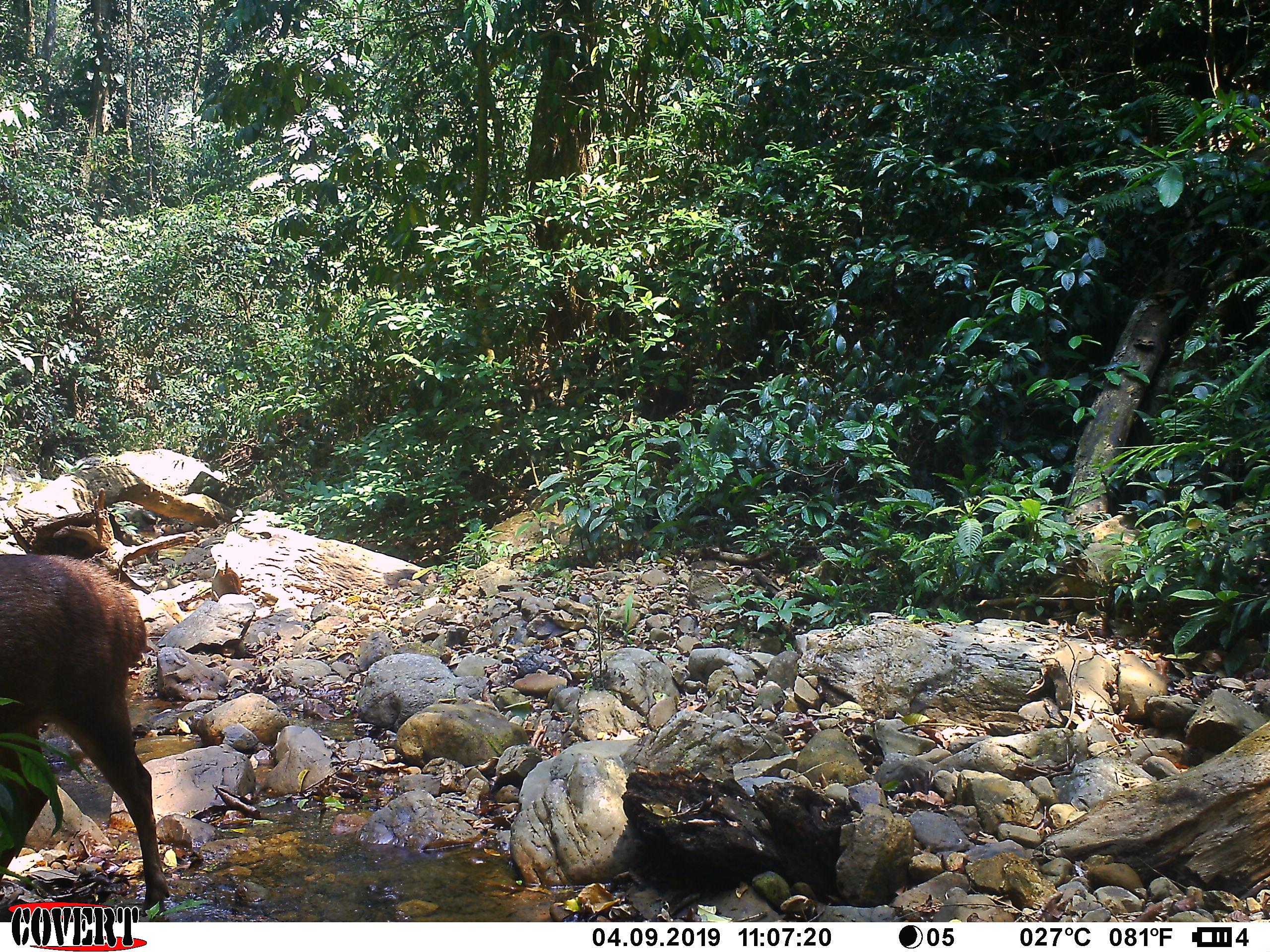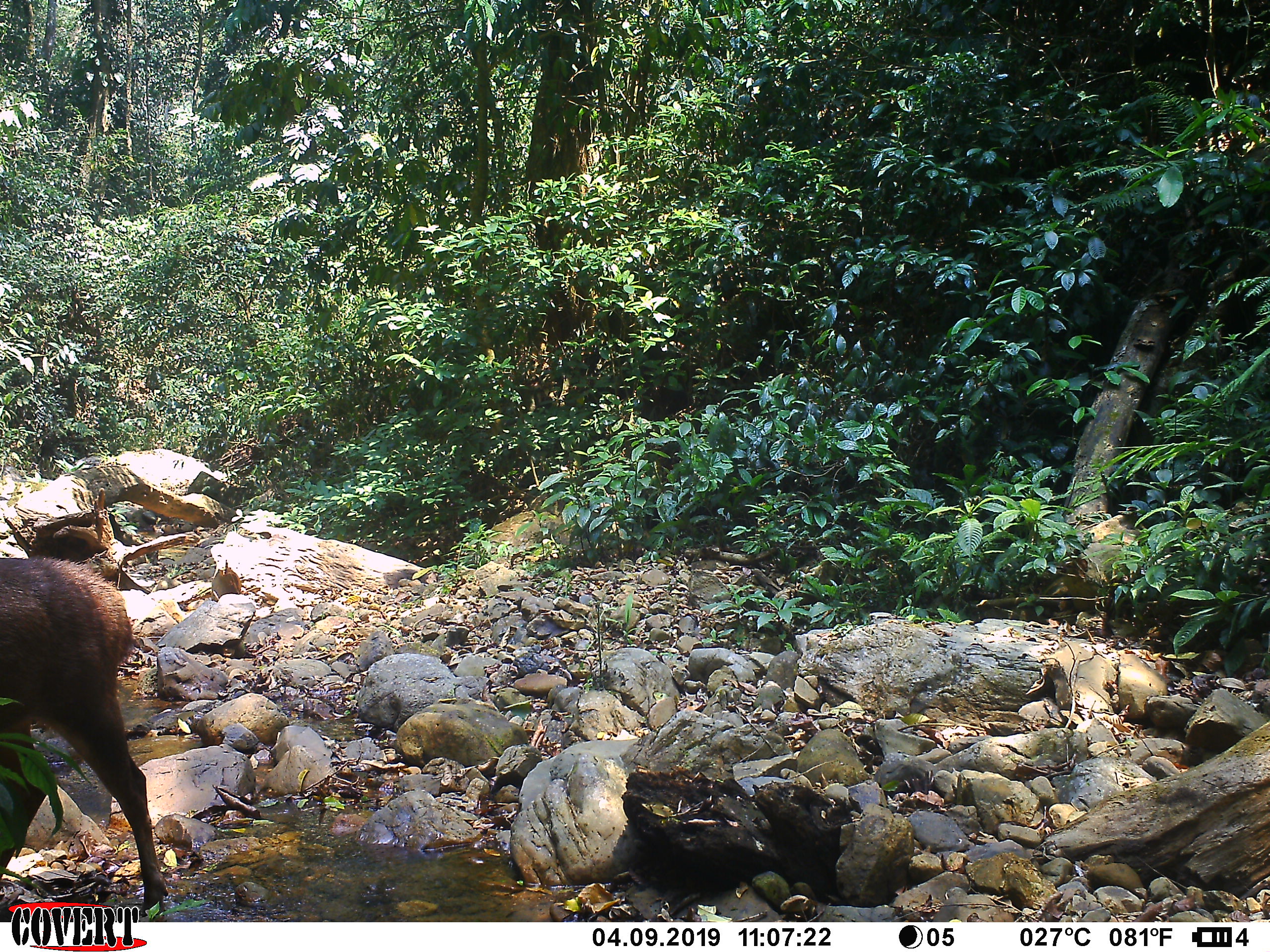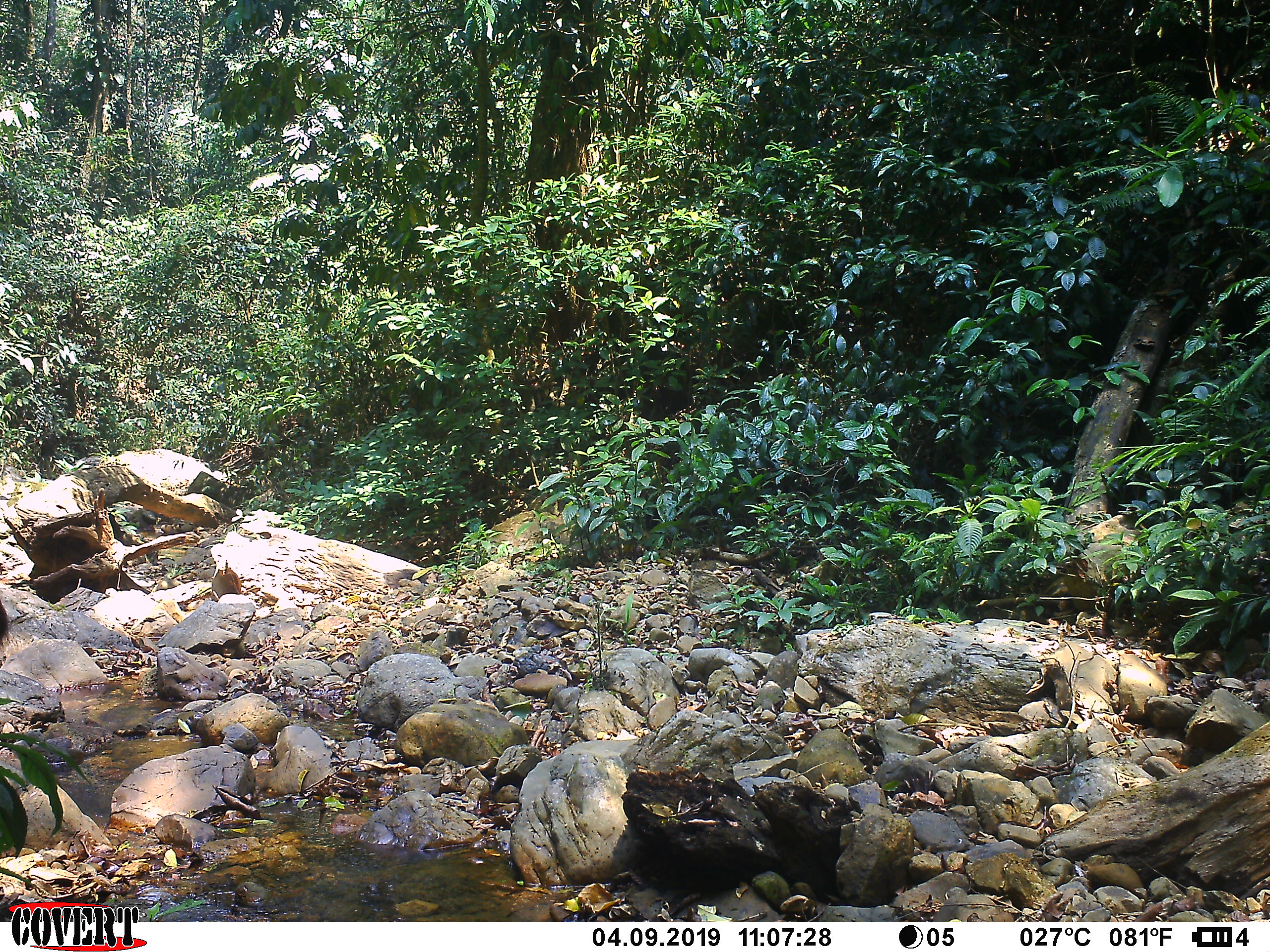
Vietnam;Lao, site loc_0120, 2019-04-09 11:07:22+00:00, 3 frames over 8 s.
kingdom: Animalia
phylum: Chordata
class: Mammalia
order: Artiodactyla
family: Cervidae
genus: Rusa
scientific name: Rusa unicolor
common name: sambar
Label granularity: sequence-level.